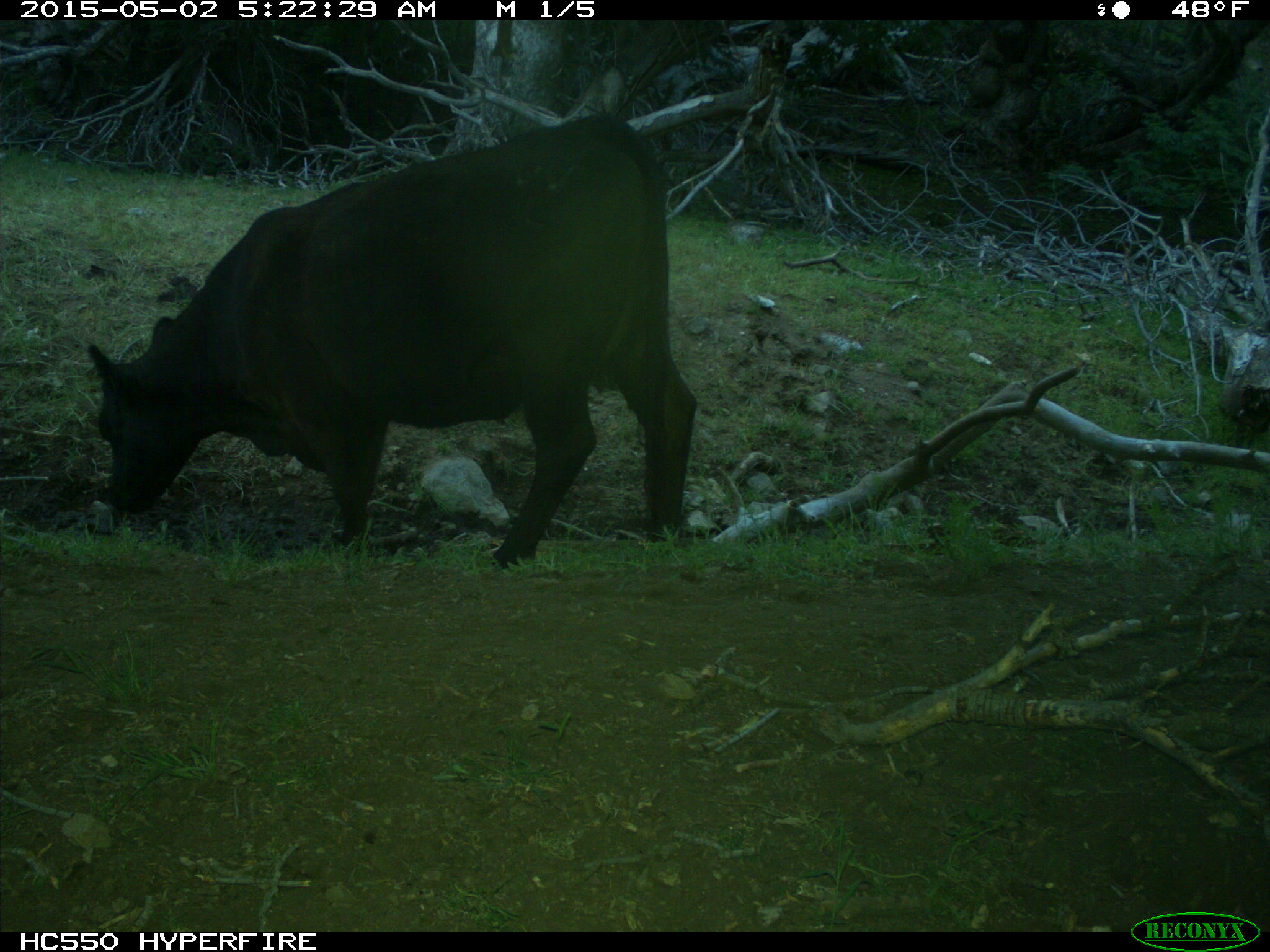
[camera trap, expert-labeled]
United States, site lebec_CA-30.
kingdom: Animalia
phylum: Chordata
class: Mammalia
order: Artiodactyla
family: Bovidae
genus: Bos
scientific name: Bos taurus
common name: domestic cow